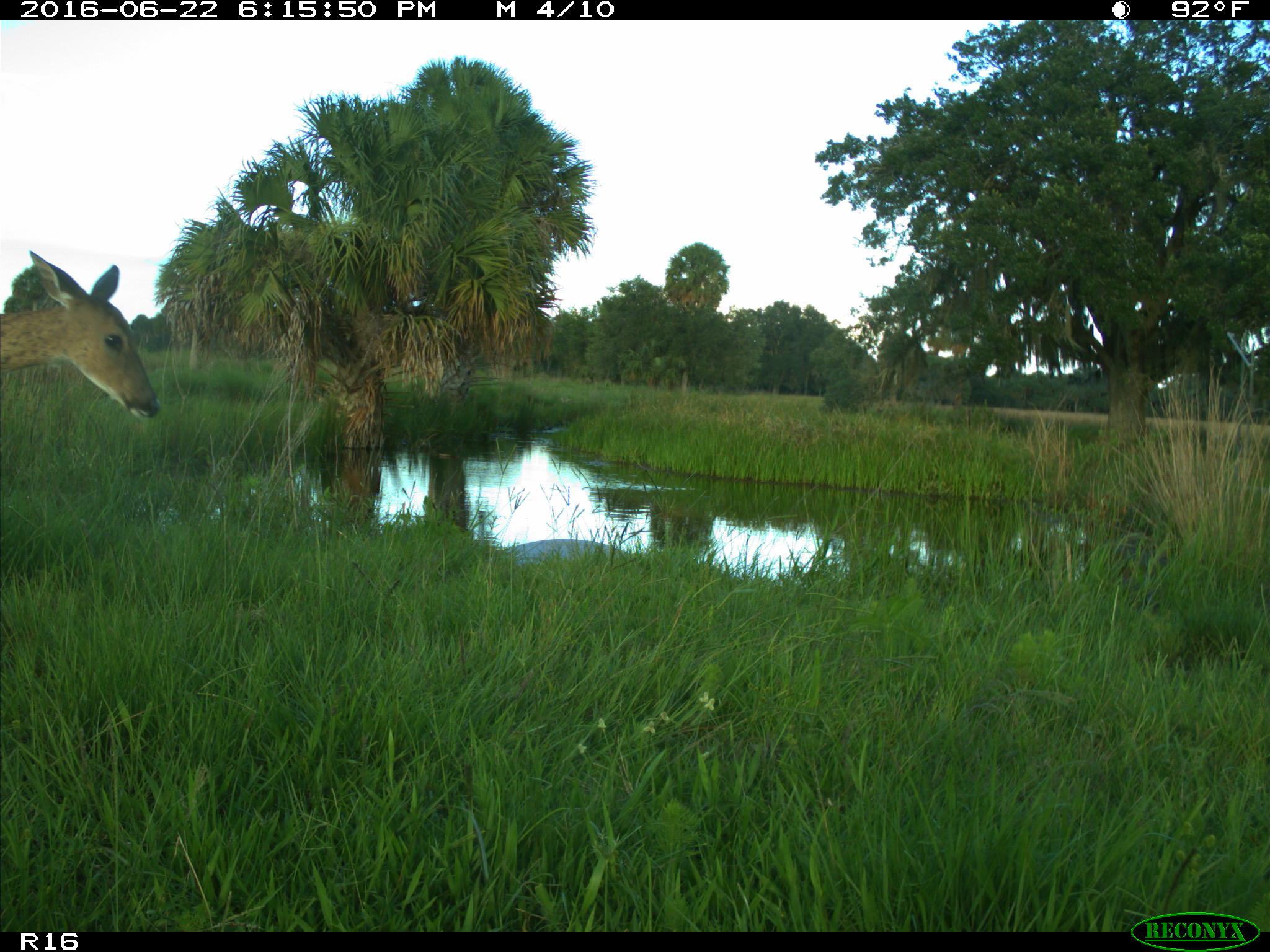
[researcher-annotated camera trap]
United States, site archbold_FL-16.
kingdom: Animalia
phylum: Chordata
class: Mammalia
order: Artiodactyla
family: Cervidae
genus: Odocoileus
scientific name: Odocoileus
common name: deer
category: unidentified deer